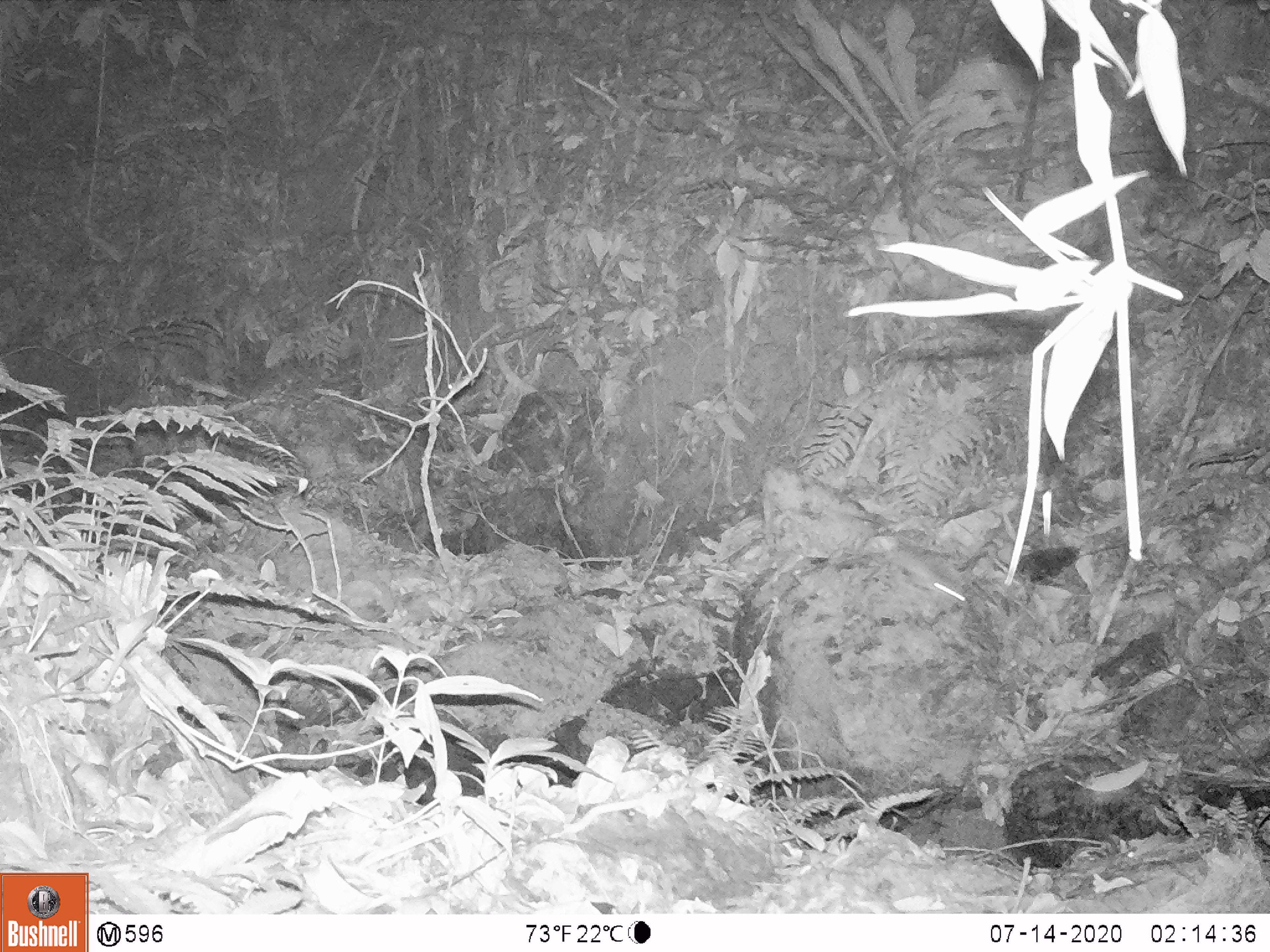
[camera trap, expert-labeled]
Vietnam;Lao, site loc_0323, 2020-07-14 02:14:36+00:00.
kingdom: Animalia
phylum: Chordata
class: Mammalia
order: Rodentia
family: Muridae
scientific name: Muridae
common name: old-world mice and rats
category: unidentified murid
Unidentified murid (old-world mice and rats) (Muridae). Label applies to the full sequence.